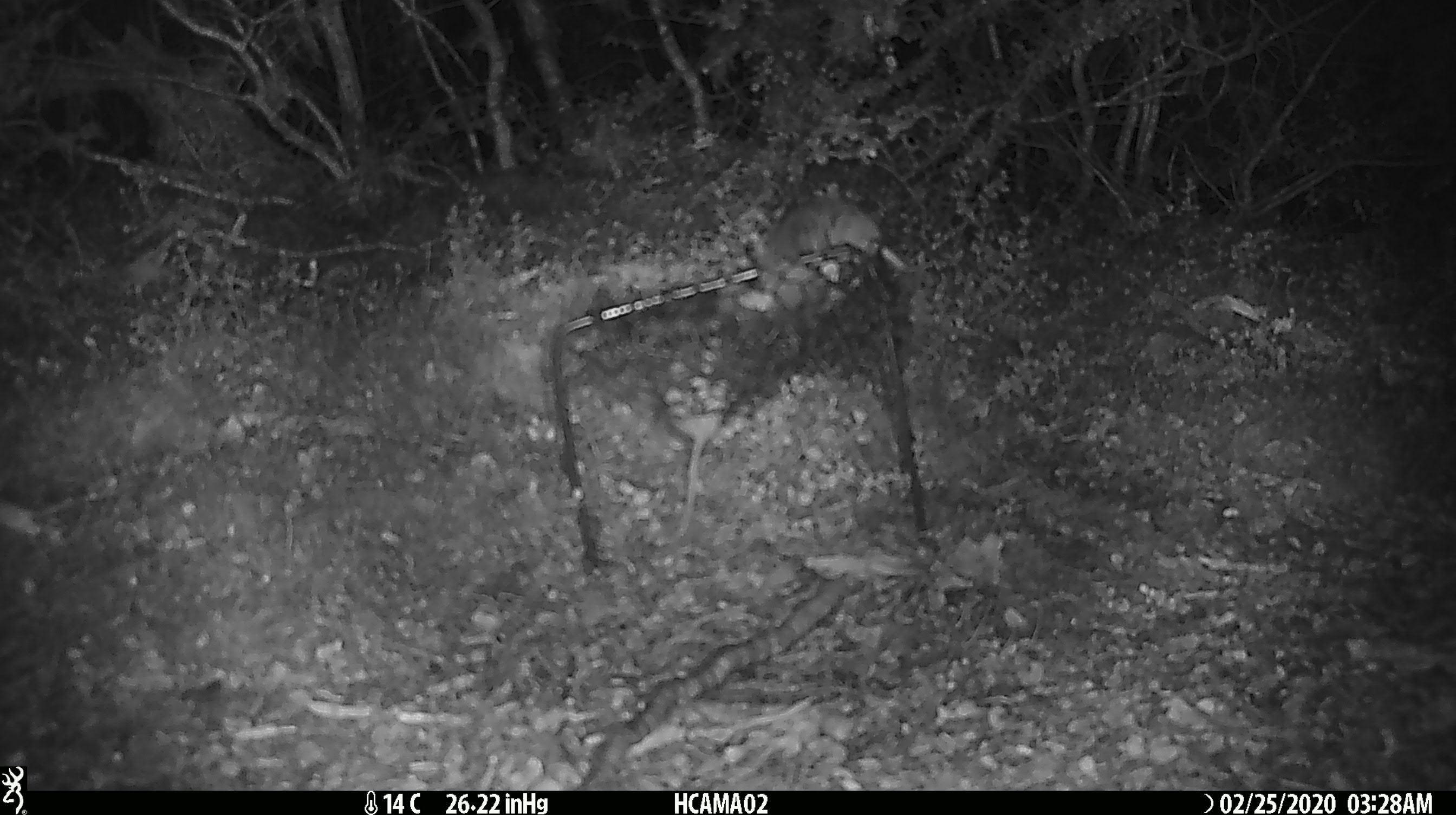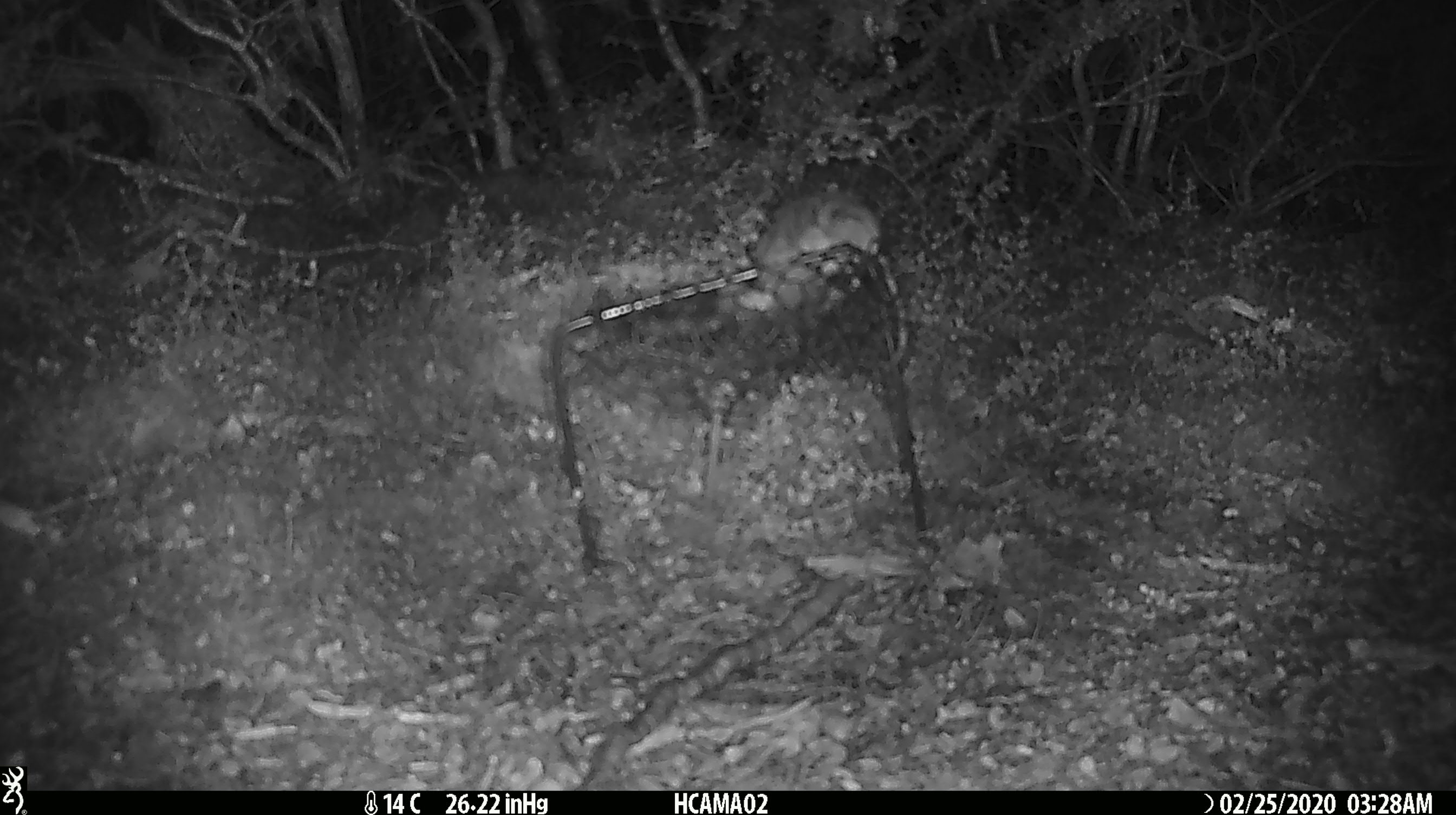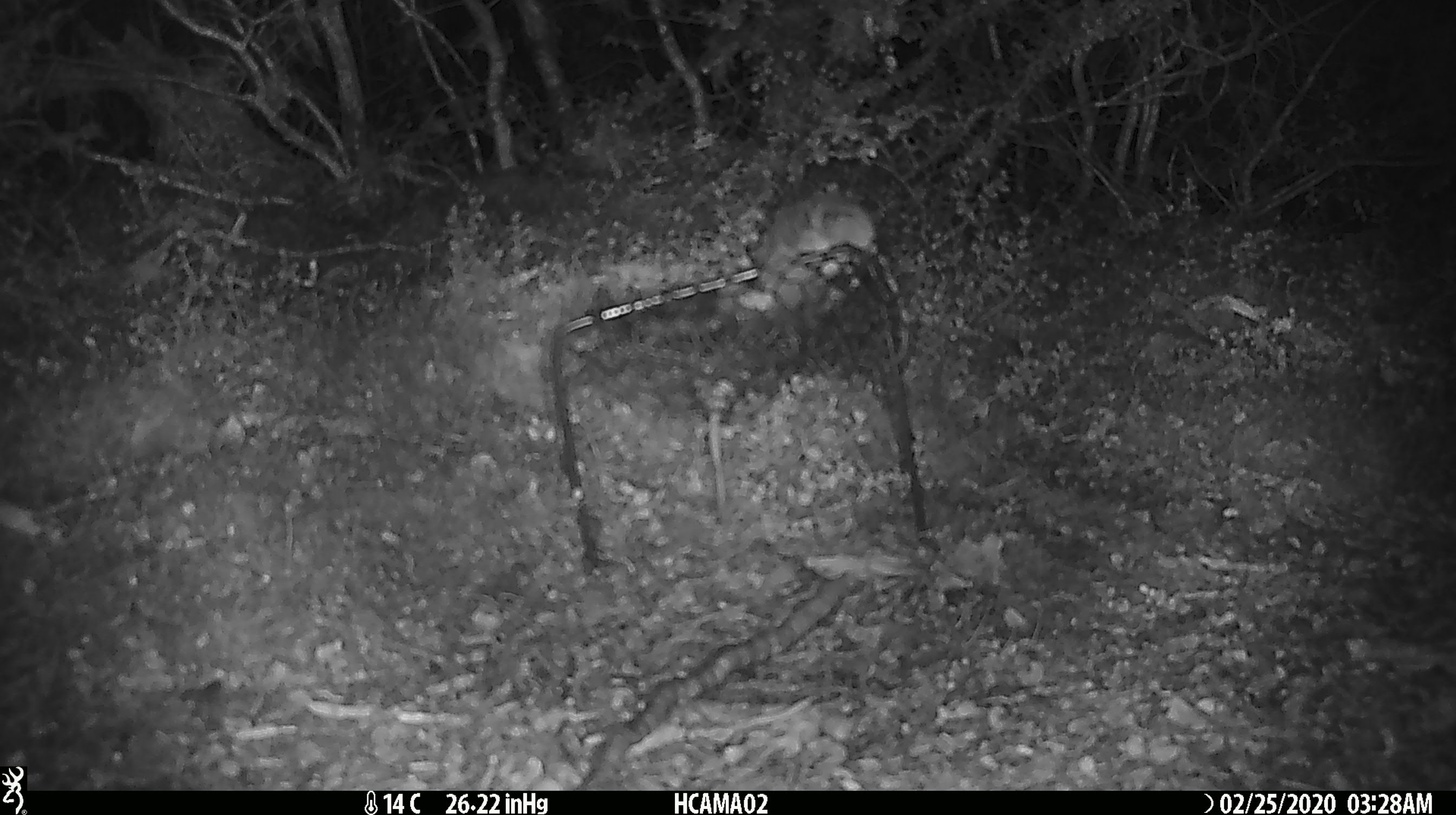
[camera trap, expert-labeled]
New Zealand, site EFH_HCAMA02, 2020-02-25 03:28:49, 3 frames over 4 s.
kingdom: Animalia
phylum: Chordata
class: Mammalia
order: Rodentia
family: Muridae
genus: Mus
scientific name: Mus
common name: mouse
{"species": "mouse (Mus)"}